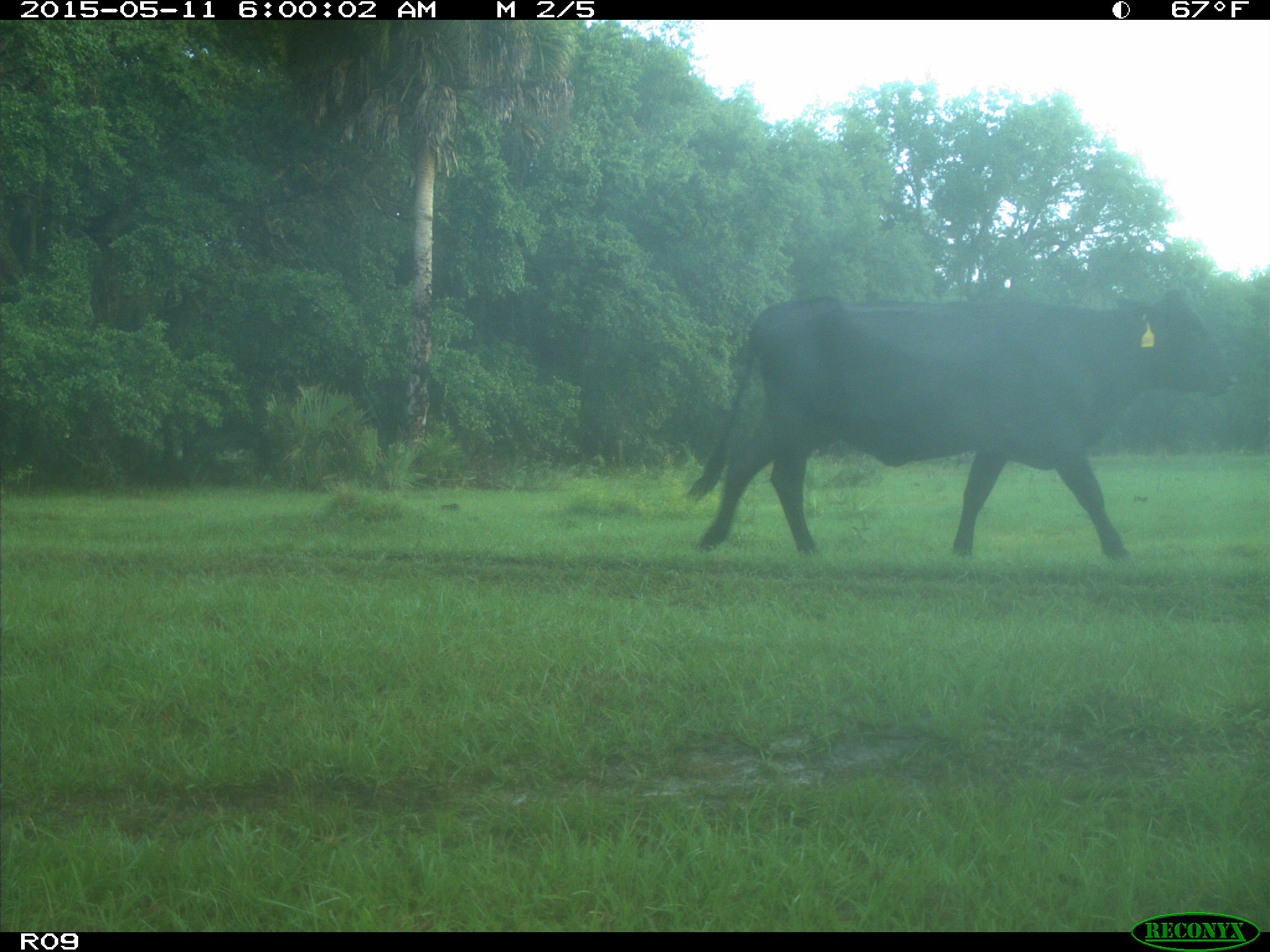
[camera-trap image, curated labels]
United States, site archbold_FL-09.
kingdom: Animalia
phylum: Chordata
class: Mammalia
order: Artiodactyla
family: Bovidae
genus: Bos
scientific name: Bos taurus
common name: domestic cow